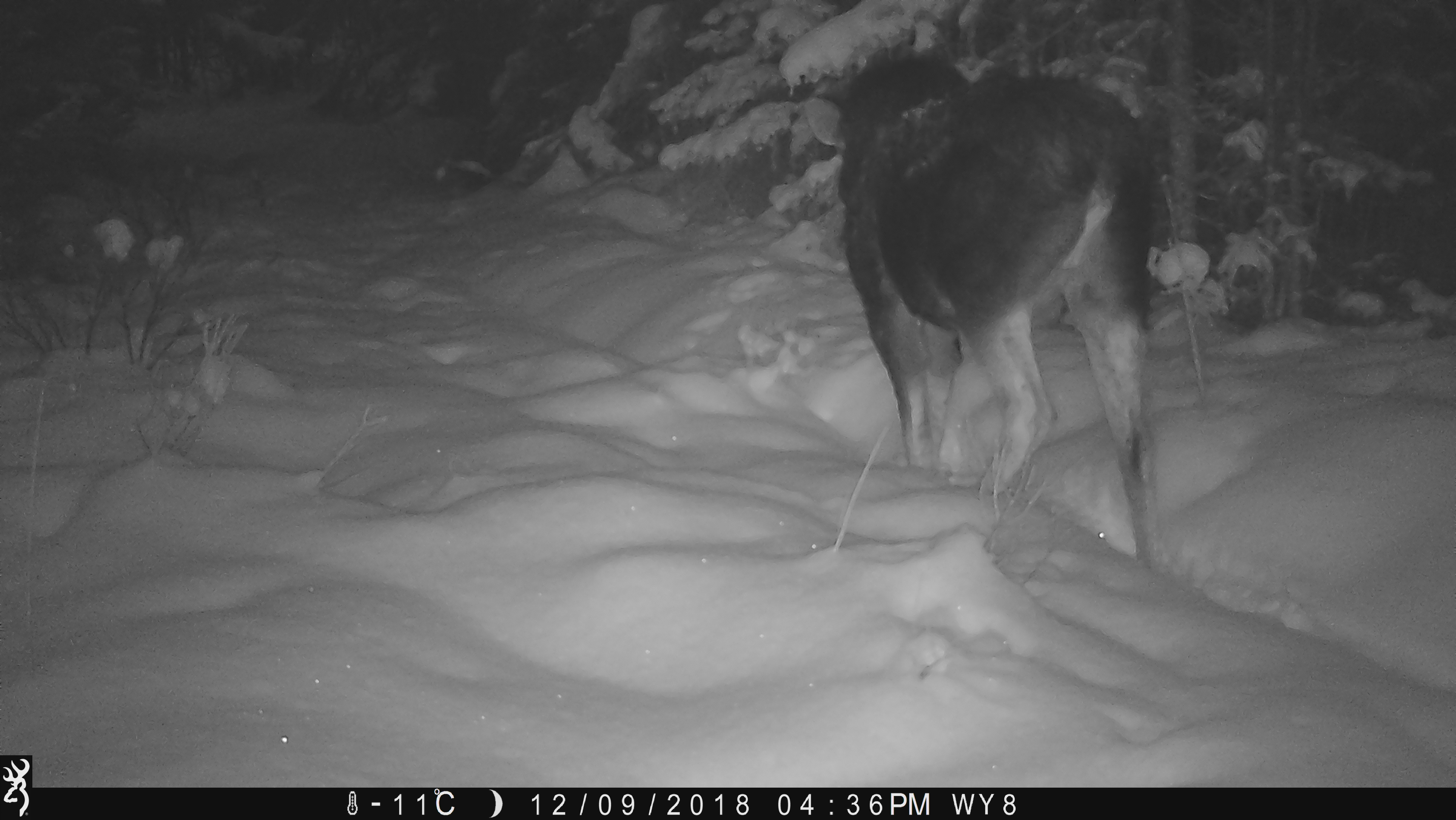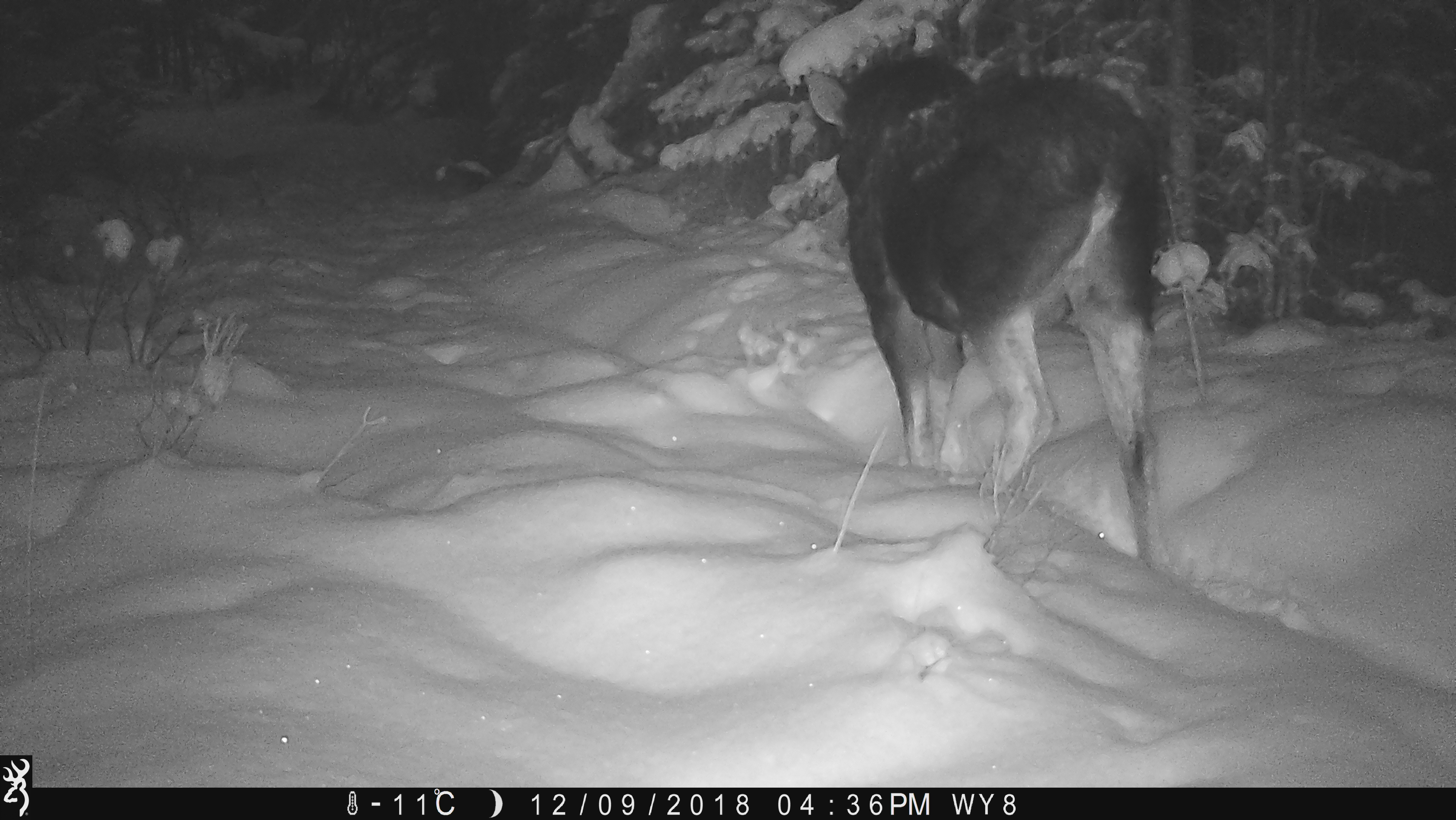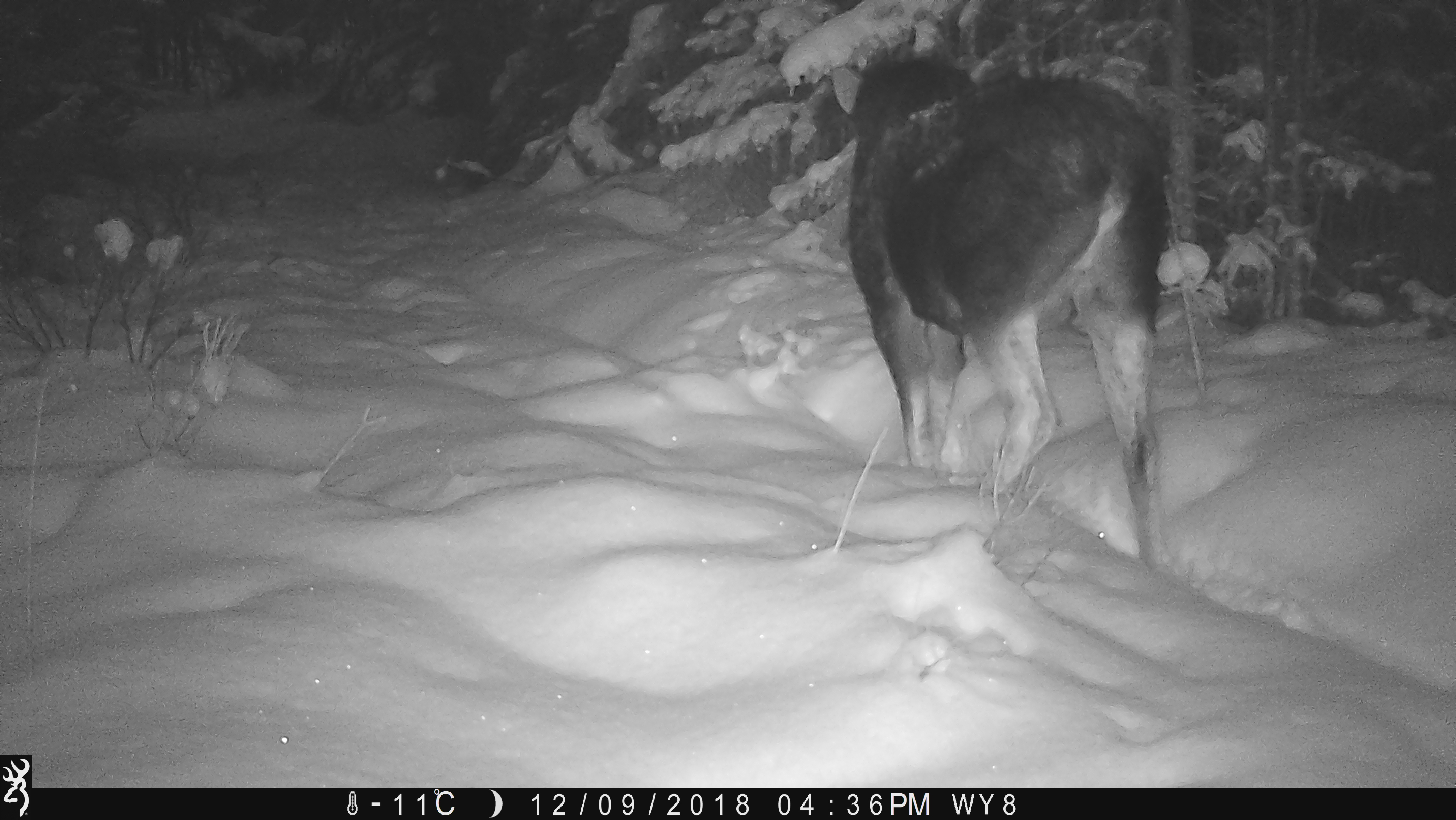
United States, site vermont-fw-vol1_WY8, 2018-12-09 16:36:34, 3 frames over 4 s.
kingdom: Animalia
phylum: Chordata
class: Mammalia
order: Artiodactyla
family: Cervidae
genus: Alces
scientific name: Alces alces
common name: moose